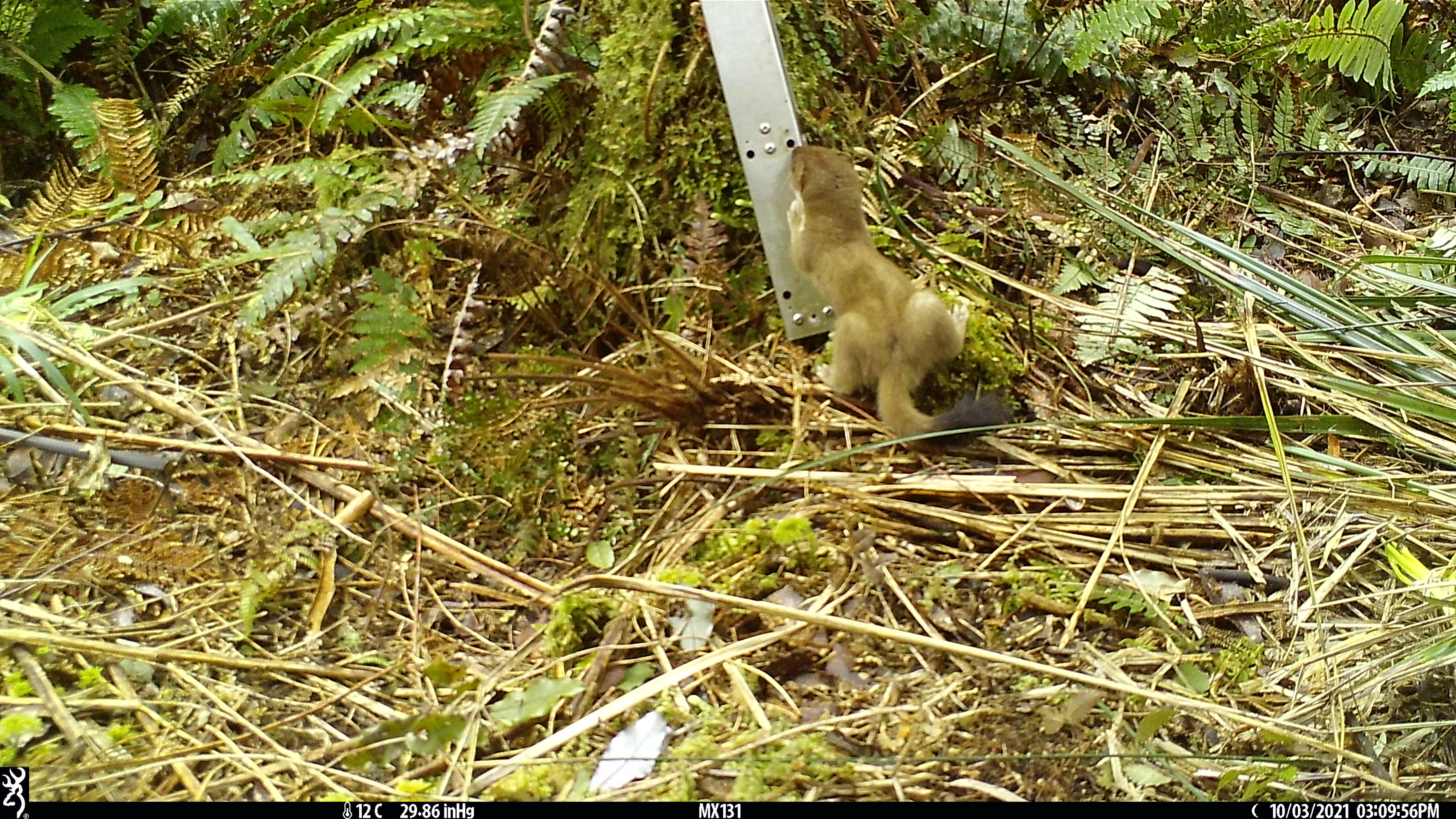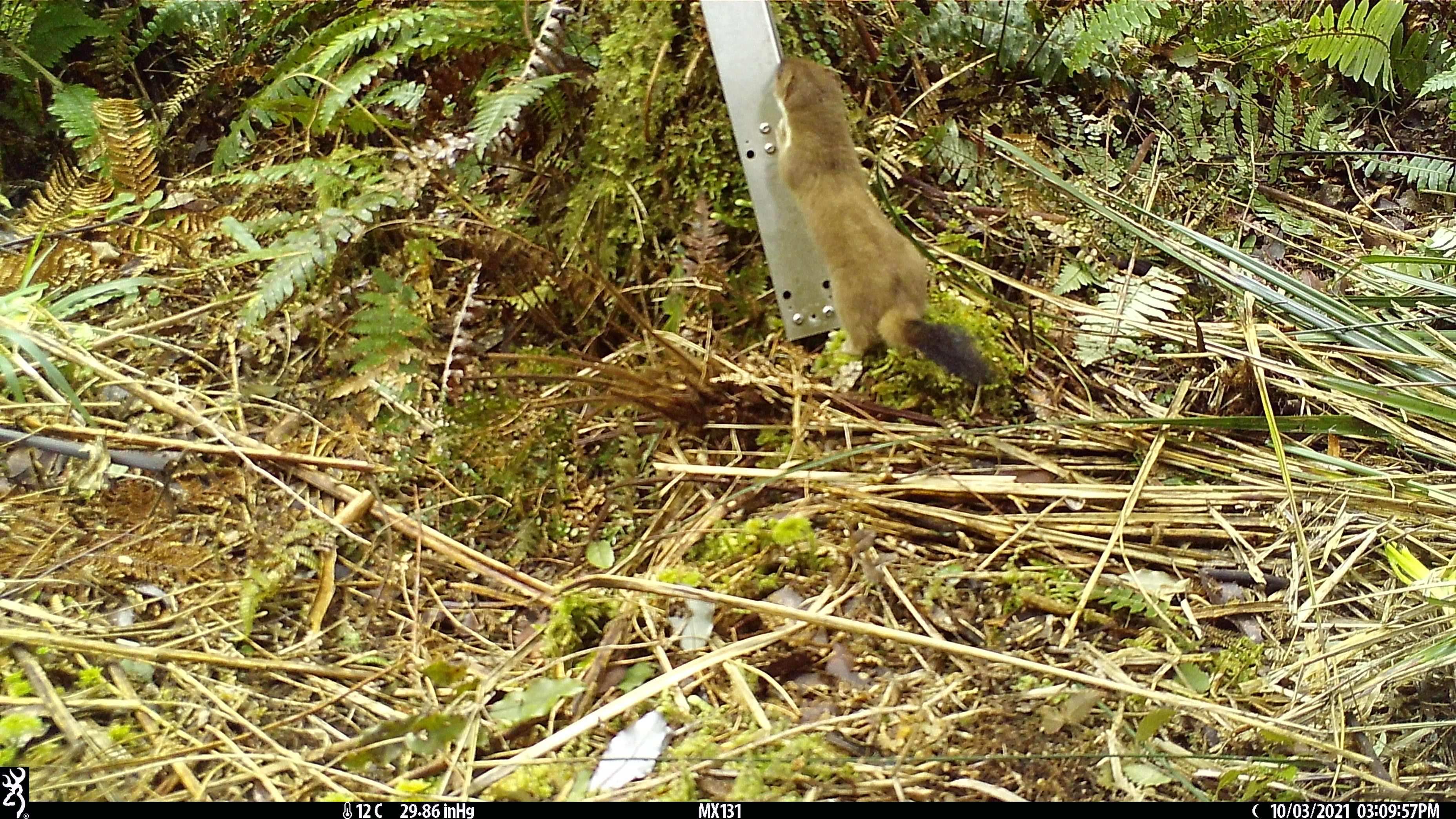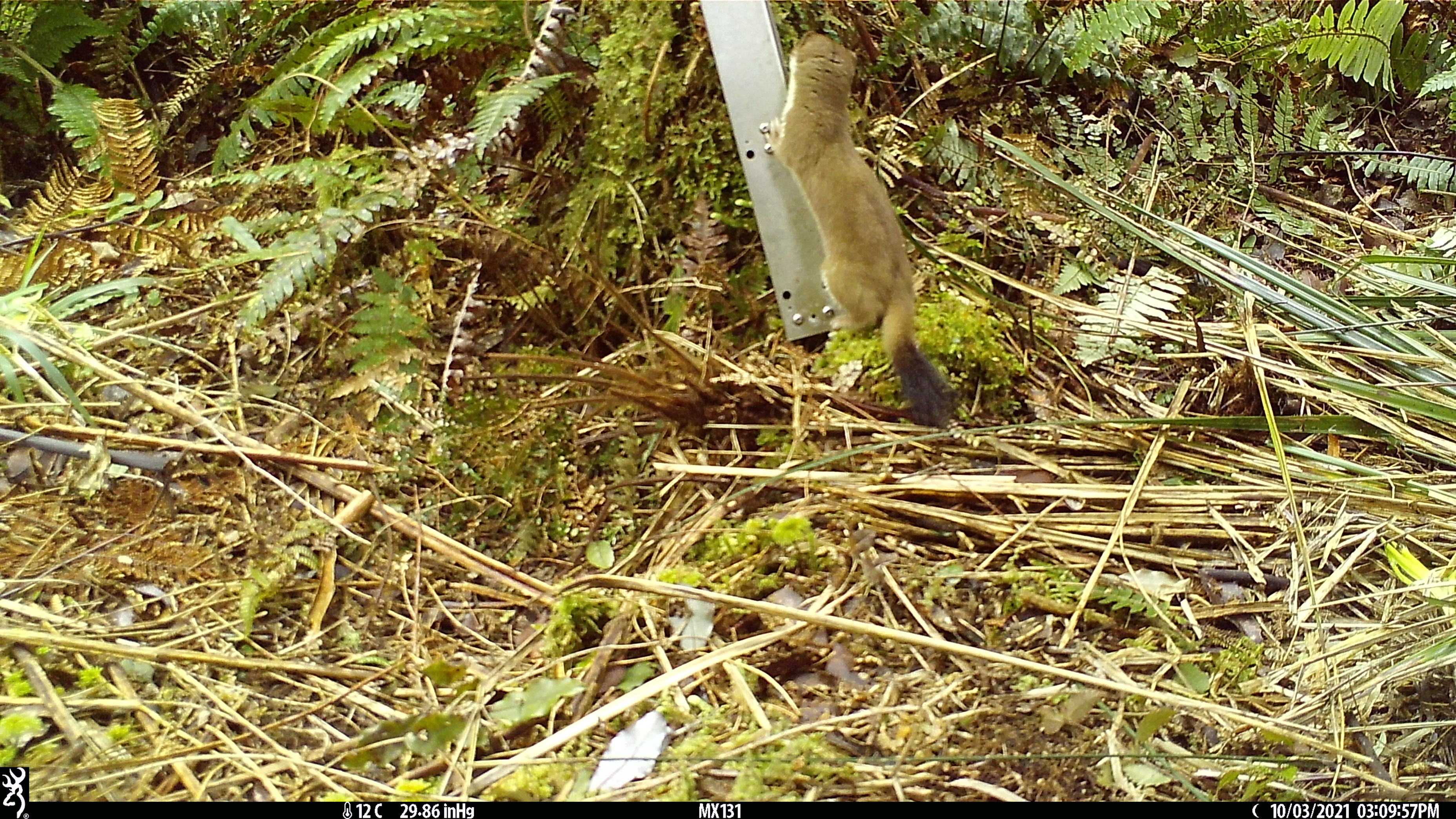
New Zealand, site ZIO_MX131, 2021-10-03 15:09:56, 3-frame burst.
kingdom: Animalia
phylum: Chordata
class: Mammalia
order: Carnivora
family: Mustelidae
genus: Mustela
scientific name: Mustela erminea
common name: stoat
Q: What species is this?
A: Stoat (Mustela erminea).